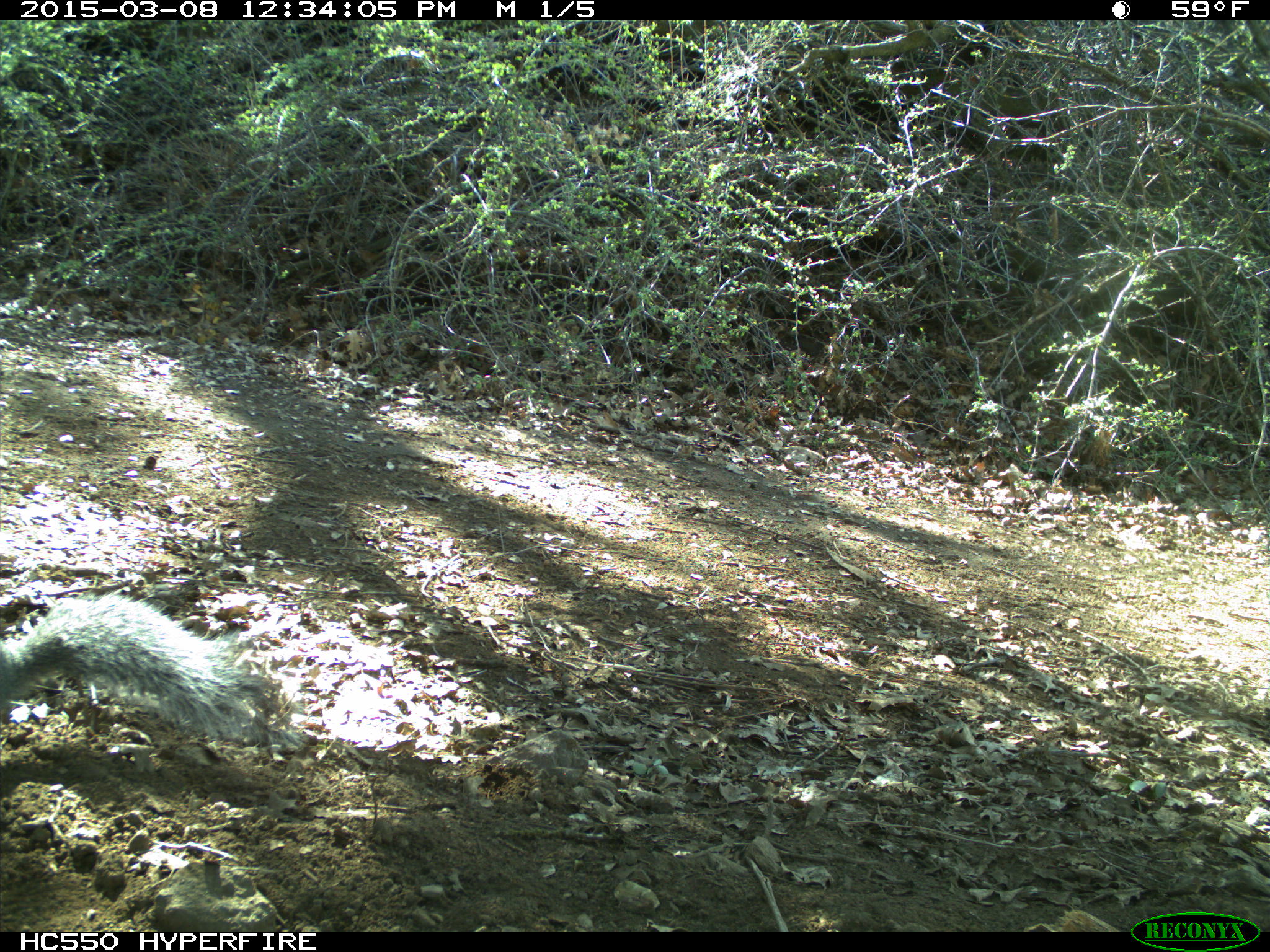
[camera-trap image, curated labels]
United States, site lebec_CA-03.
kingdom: Animalia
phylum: Chordata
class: Mammalia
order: Rodentia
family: Sciuridae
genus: Sciurus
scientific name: Sciurus carolinensis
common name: eastern gray squirrel